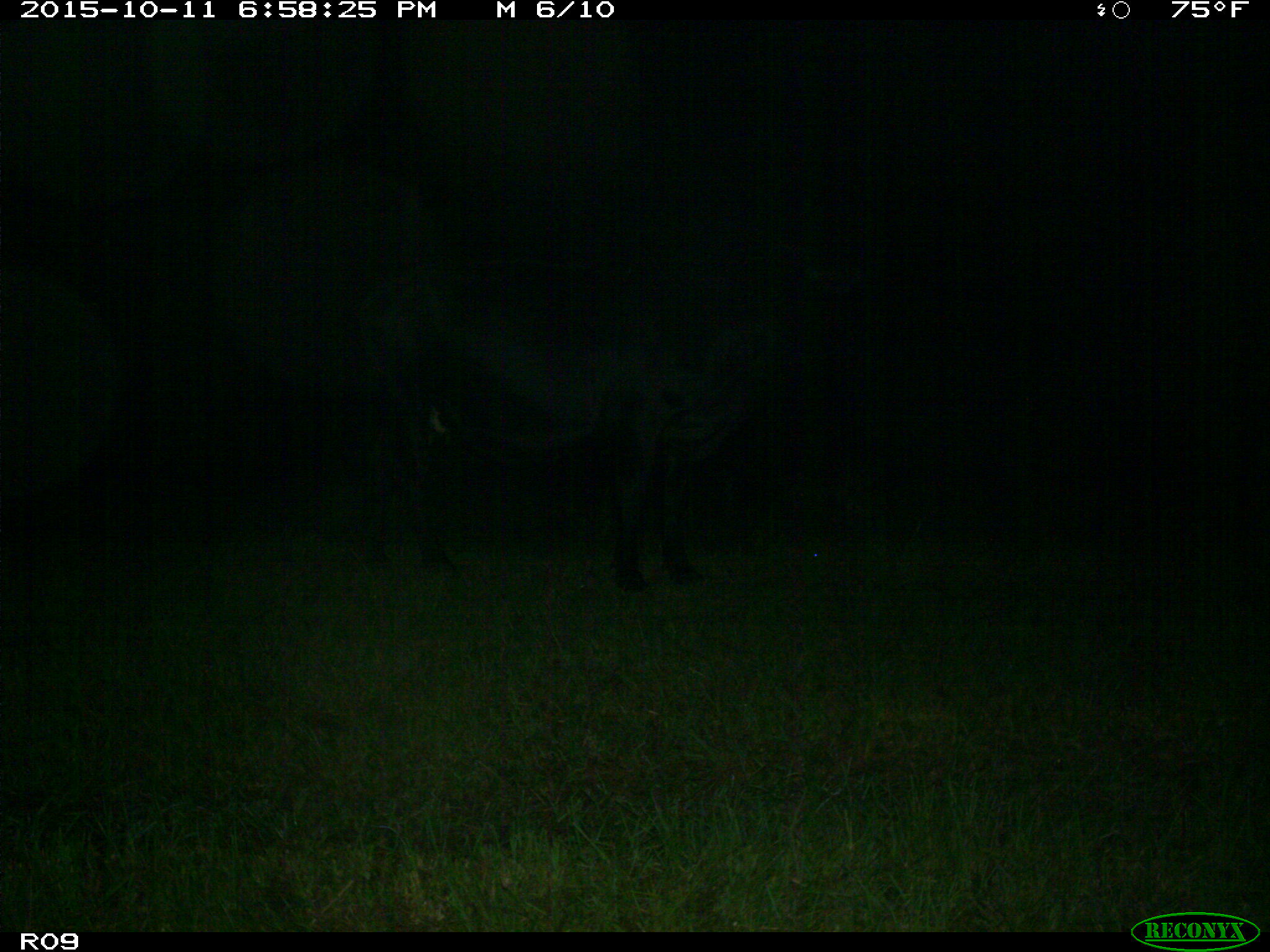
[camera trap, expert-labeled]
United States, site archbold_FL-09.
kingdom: Animalia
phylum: Chordata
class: Mammalia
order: Artiodactyla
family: Bovidae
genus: Bos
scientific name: Bos taurus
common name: domestic cow